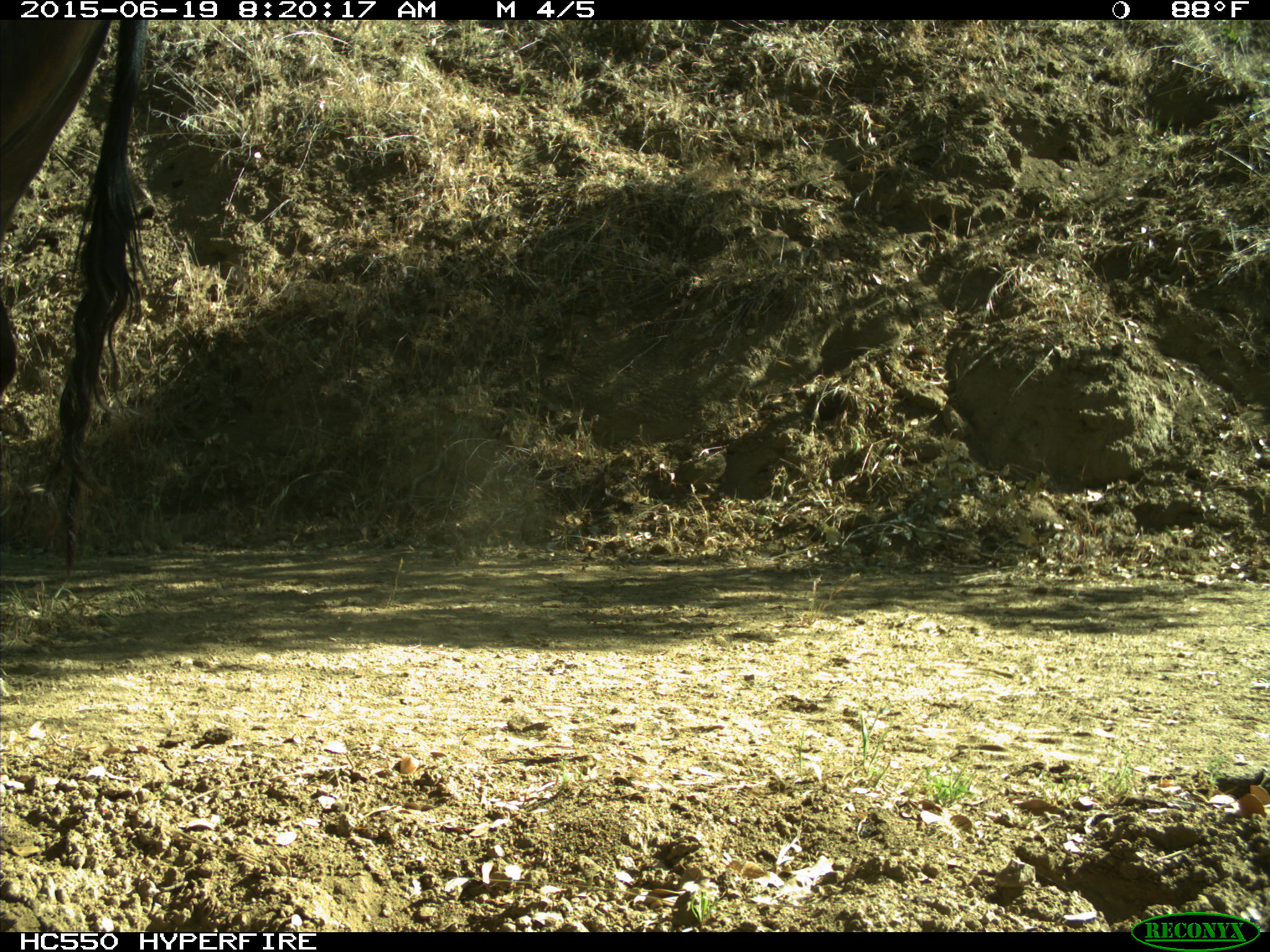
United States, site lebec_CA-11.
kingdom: Animalia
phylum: Chordata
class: Mammalia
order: Artiodactyla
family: Bovidae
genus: Bos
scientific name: Bos taurus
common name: domestic cow